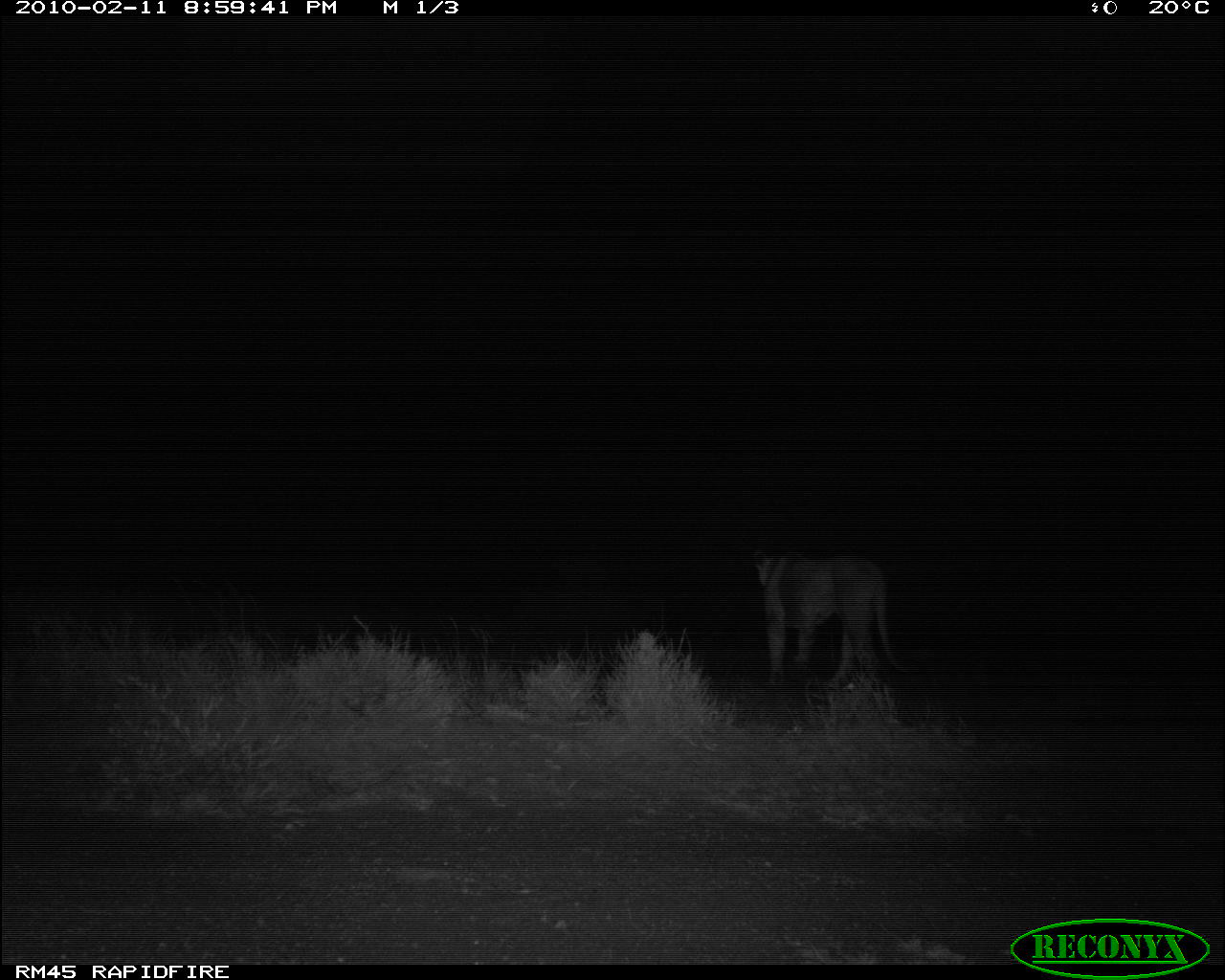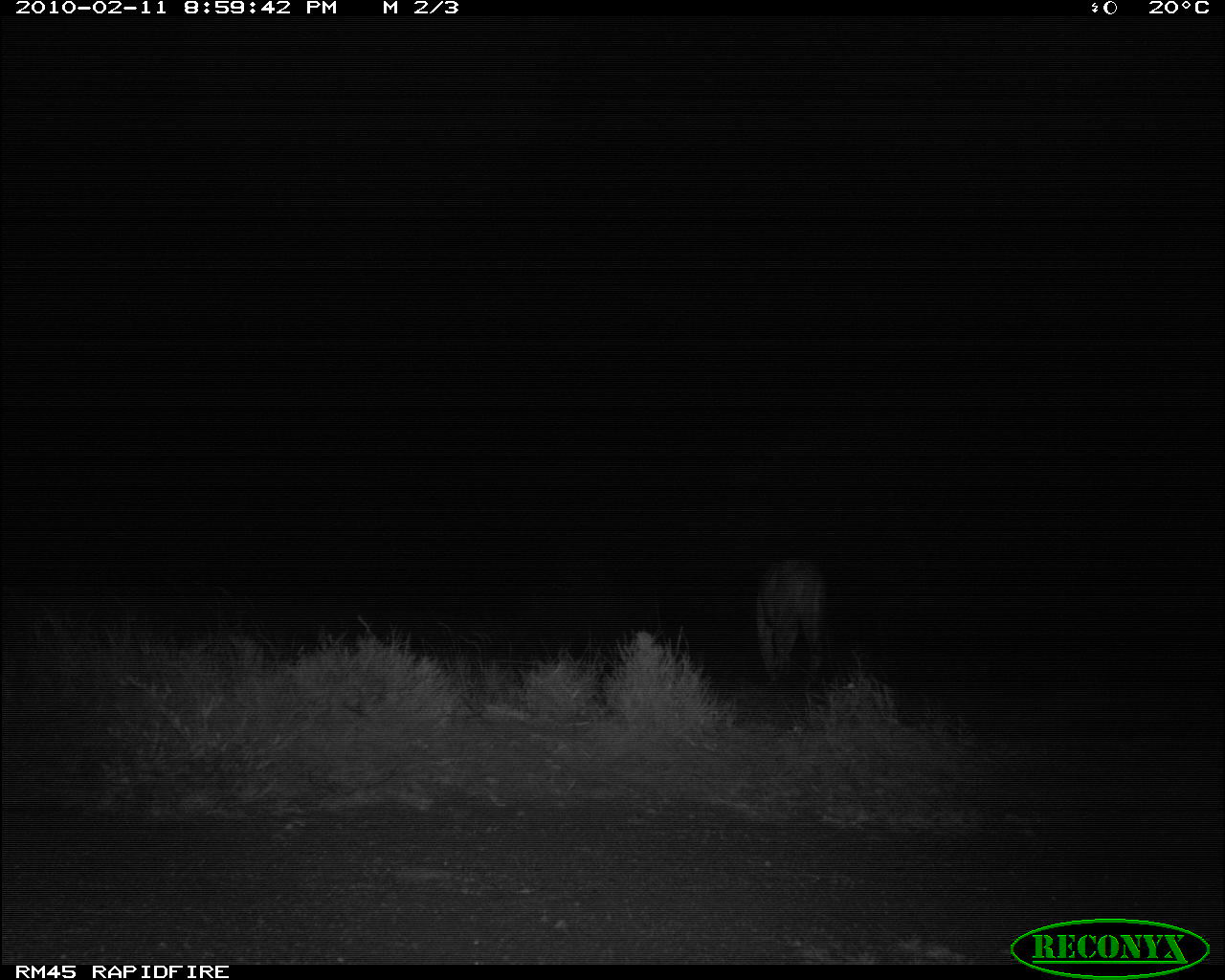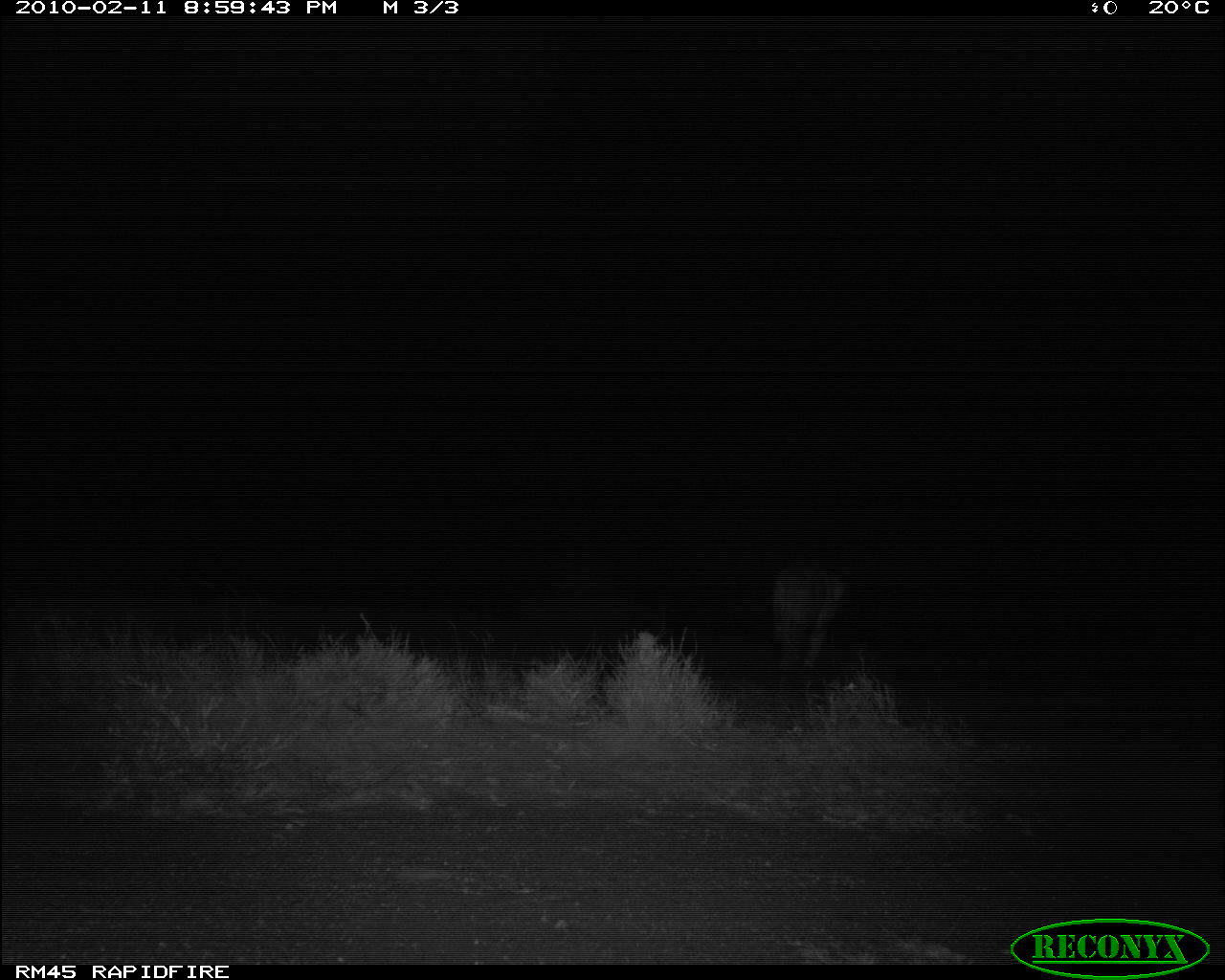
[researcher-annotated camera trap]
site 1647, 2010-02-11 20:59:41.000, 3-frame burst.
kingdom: Animalia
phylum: Chordata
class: Mammalia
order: Carnivora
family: Felidae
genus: Panthera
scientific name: Panthera leo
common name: lion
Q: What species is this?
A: Panthera leo (lion).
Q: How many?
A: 1.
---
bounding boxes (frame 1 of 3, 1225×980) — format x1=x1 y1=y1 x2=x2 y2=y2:
panthera leo: x1=750 y1=546 x2=920 y2=693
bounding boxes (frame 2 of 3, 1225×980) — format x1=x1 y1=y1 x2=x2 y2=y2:
panthera leo: x1=753 y1=556 x2=832 y2=688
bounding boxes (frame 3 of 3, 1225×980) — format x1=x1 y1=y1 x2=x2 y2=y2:
panthera leo: x1=768 y1=559 x2=852 y2=678